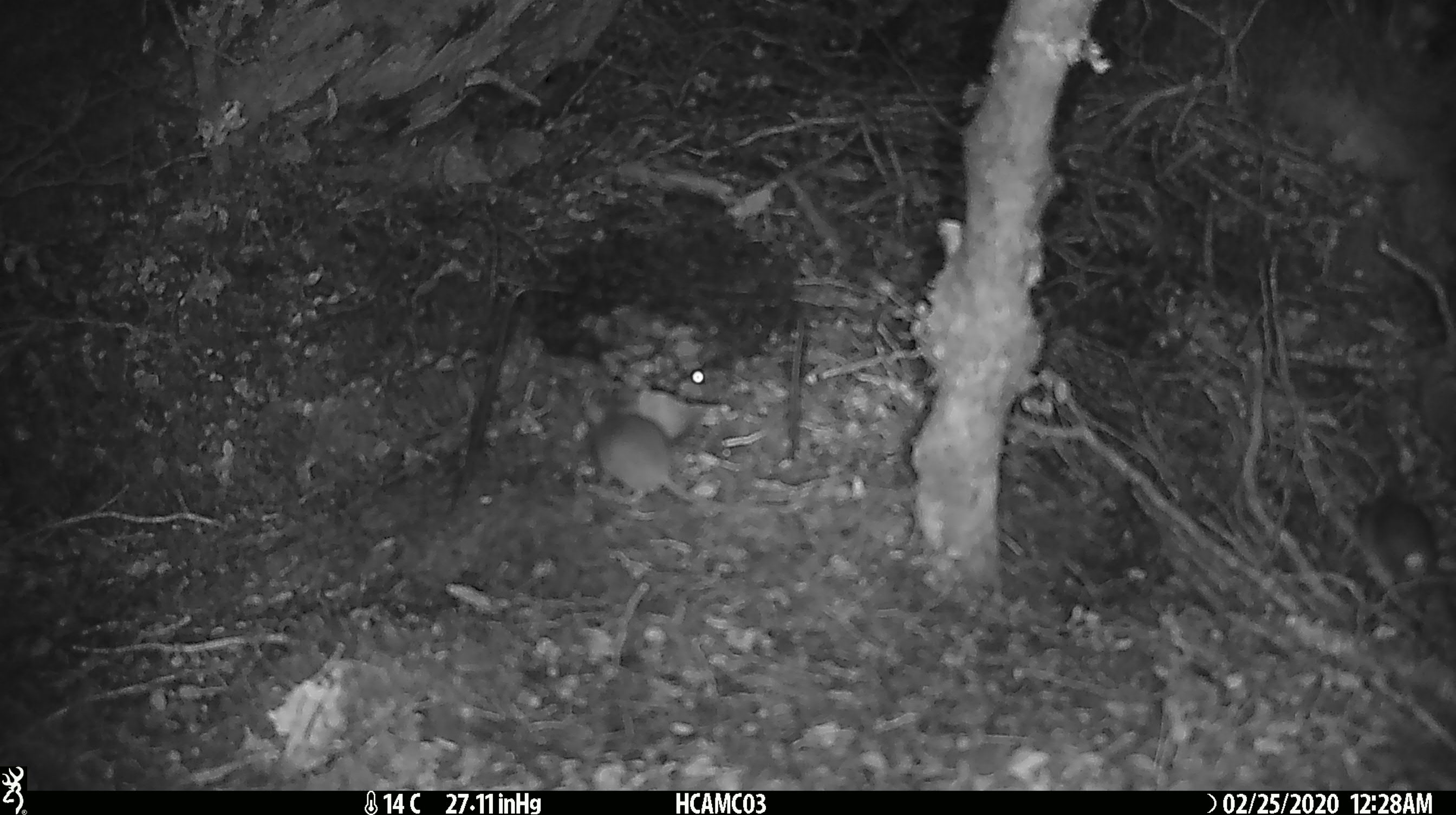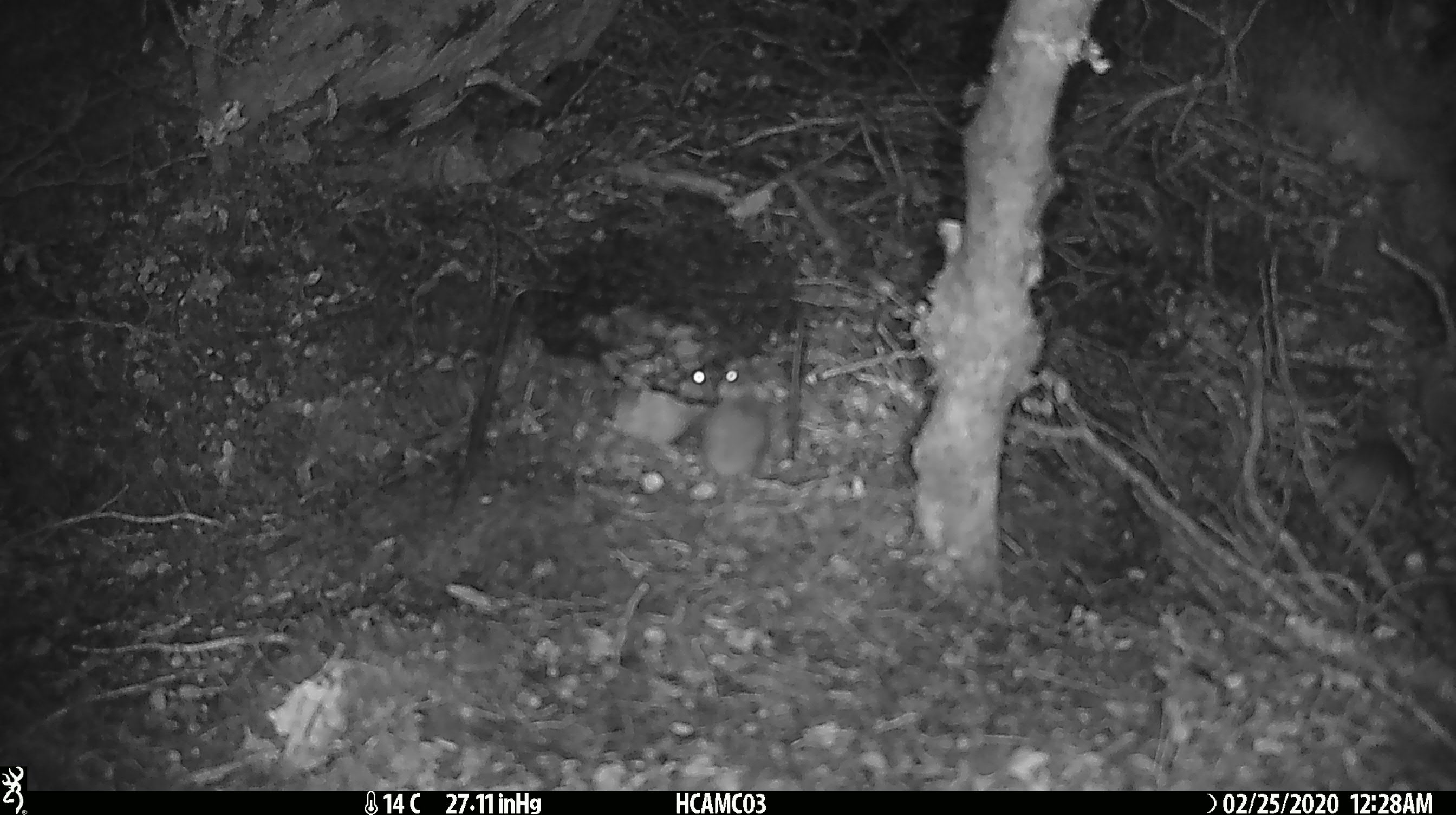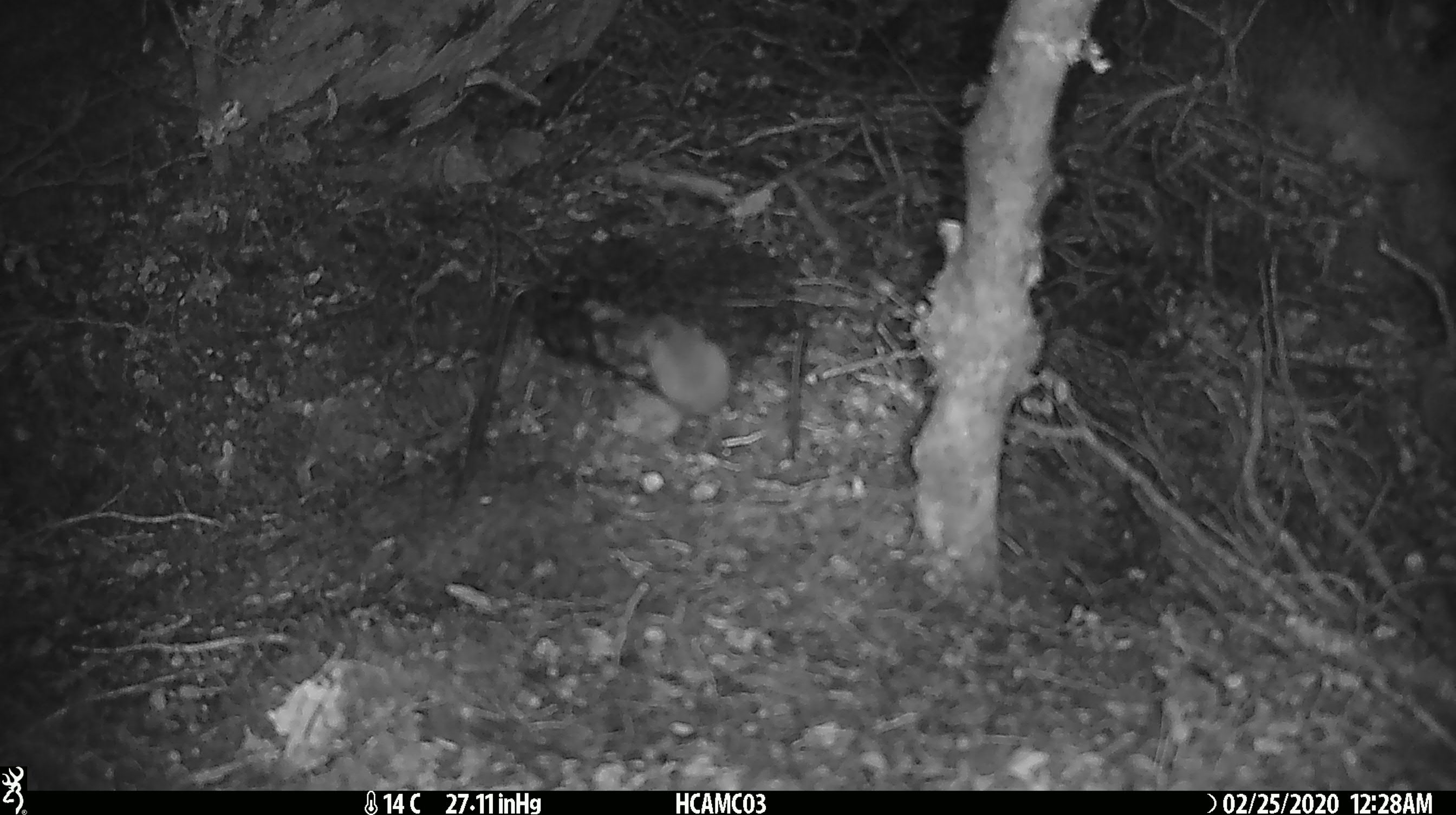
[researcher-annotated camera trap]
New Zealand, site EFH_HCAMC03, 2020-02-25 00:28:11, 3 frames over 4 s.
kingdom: Animalia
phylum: Chordata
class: Mammalia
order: Rodentia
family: Muridae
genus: Mus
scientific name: Mus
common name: mouse